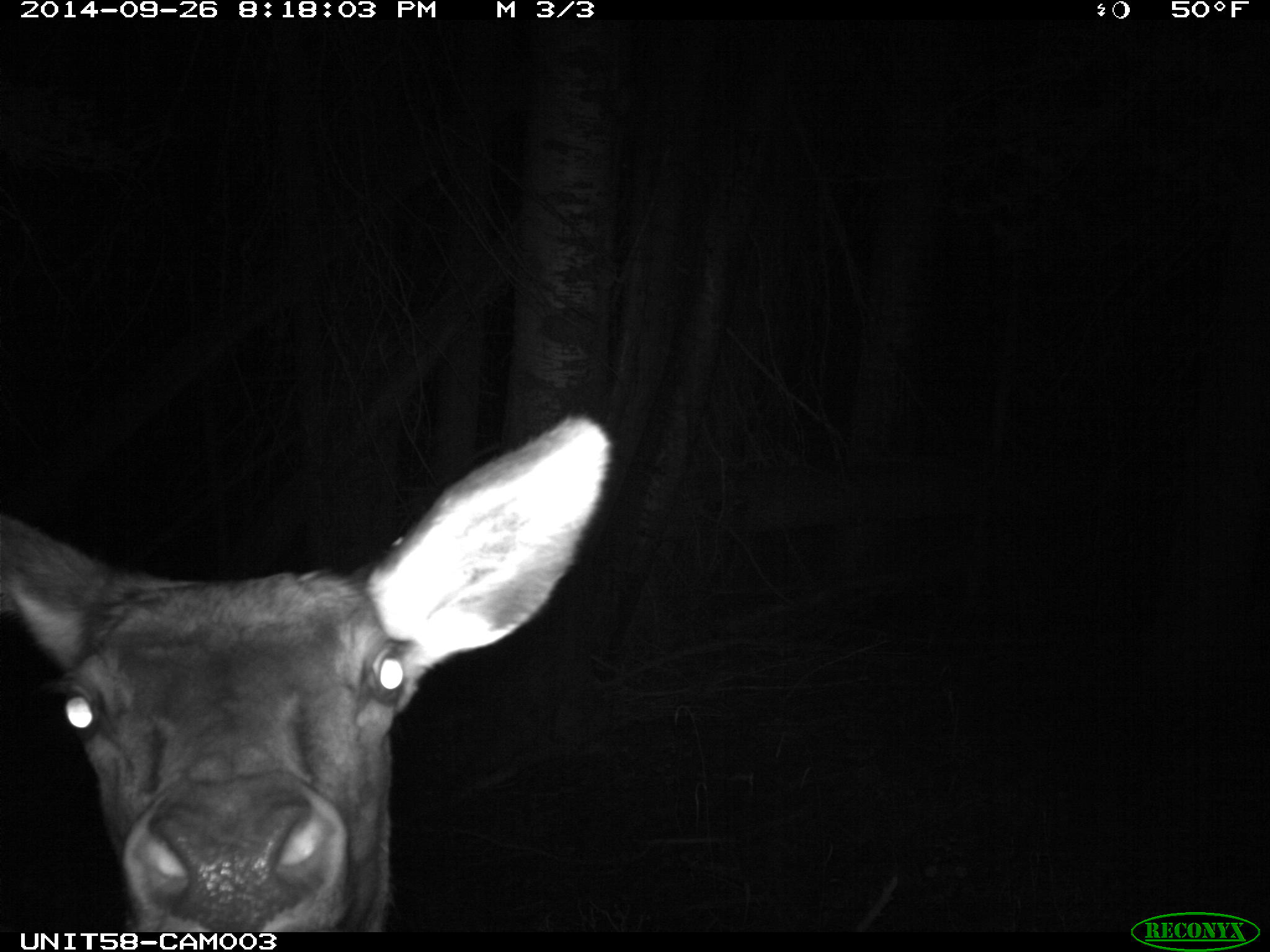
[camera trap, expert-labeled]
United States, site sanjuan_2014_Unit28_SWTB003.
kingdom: Animalia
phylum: Chordata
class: Mammalia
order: Artiodactyla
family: Cervidae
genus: Cervus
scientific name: Cervus elaphus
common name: red deer